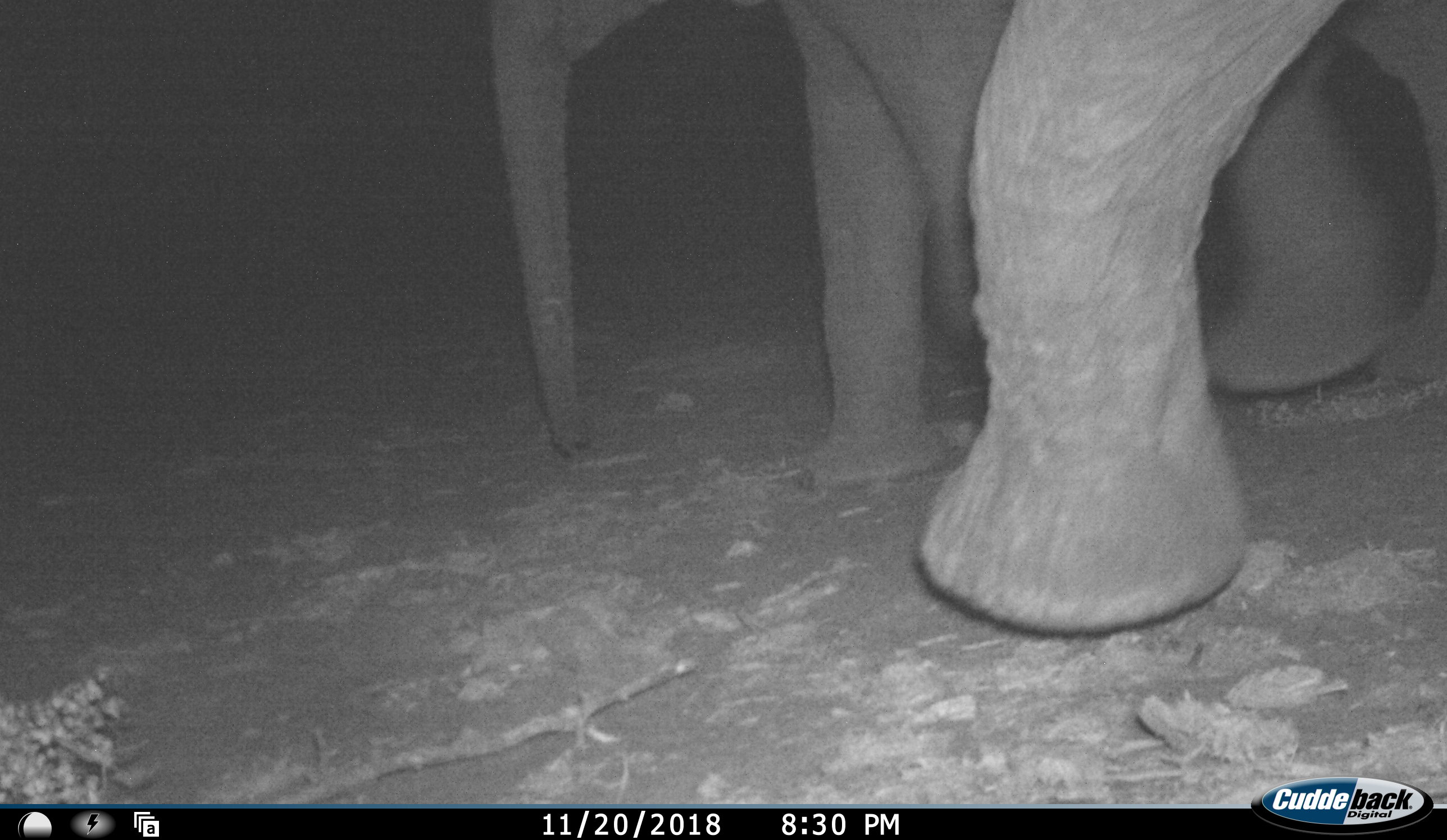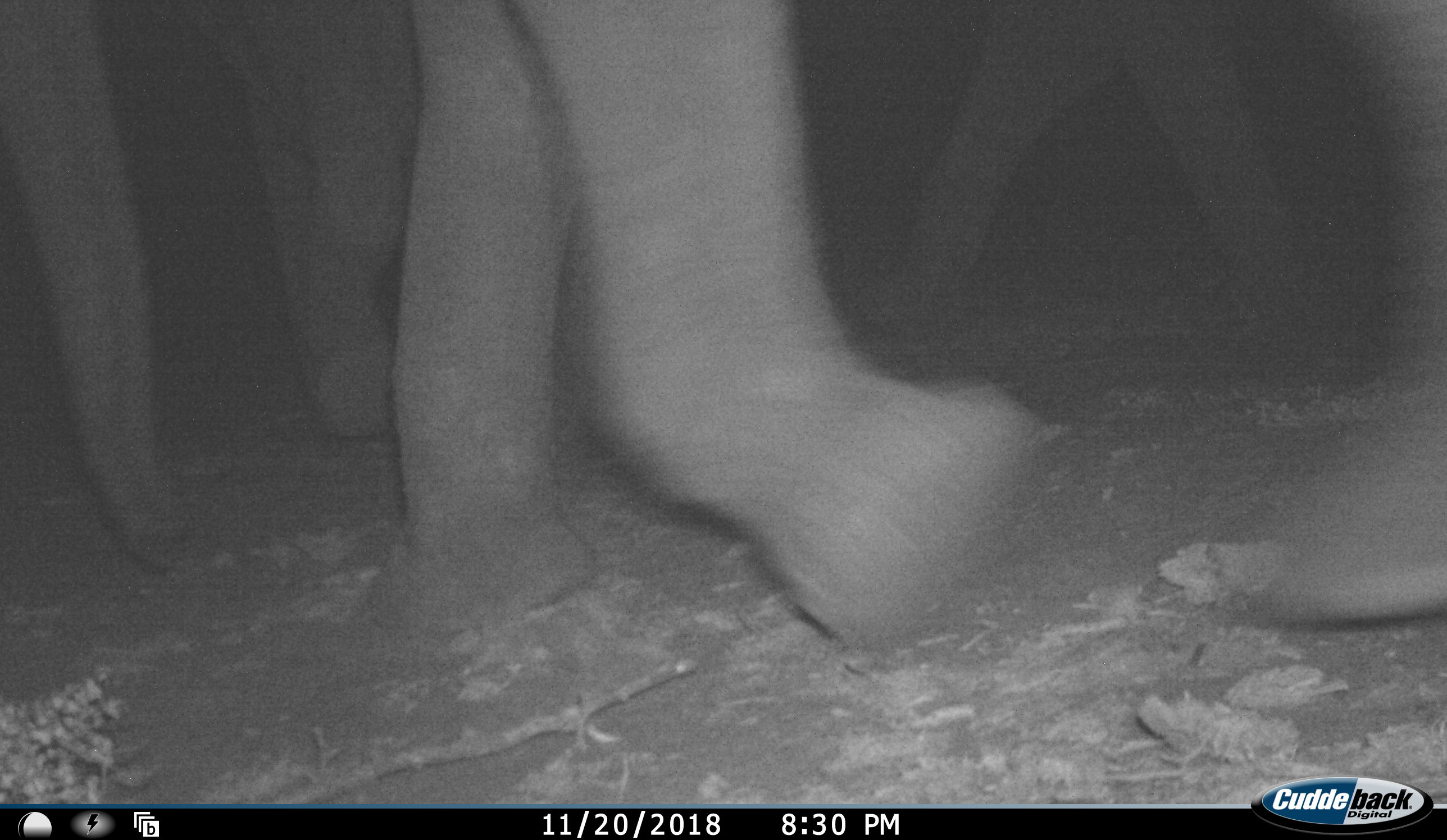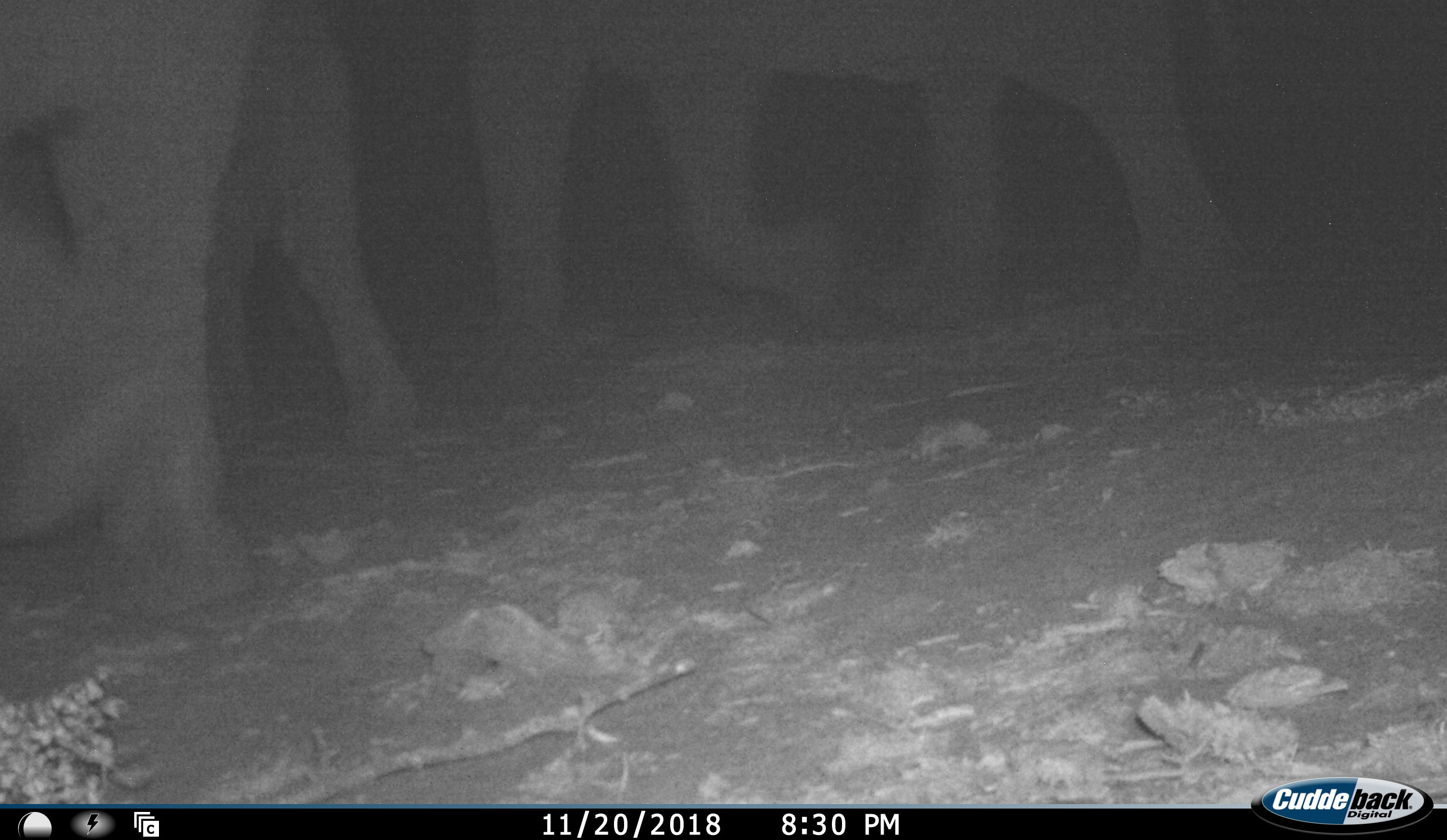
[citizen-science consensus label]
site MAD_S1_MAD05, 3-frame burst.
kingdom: Animalia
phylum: Chordata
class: Mammalia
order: Proboscidea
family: Elephantidae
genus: Loxodonta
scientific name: Loxodonta africana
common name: african bush elephant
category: elephant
Elephant (african bush elephant) (Loxodonta africana), count 3. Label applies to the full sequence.